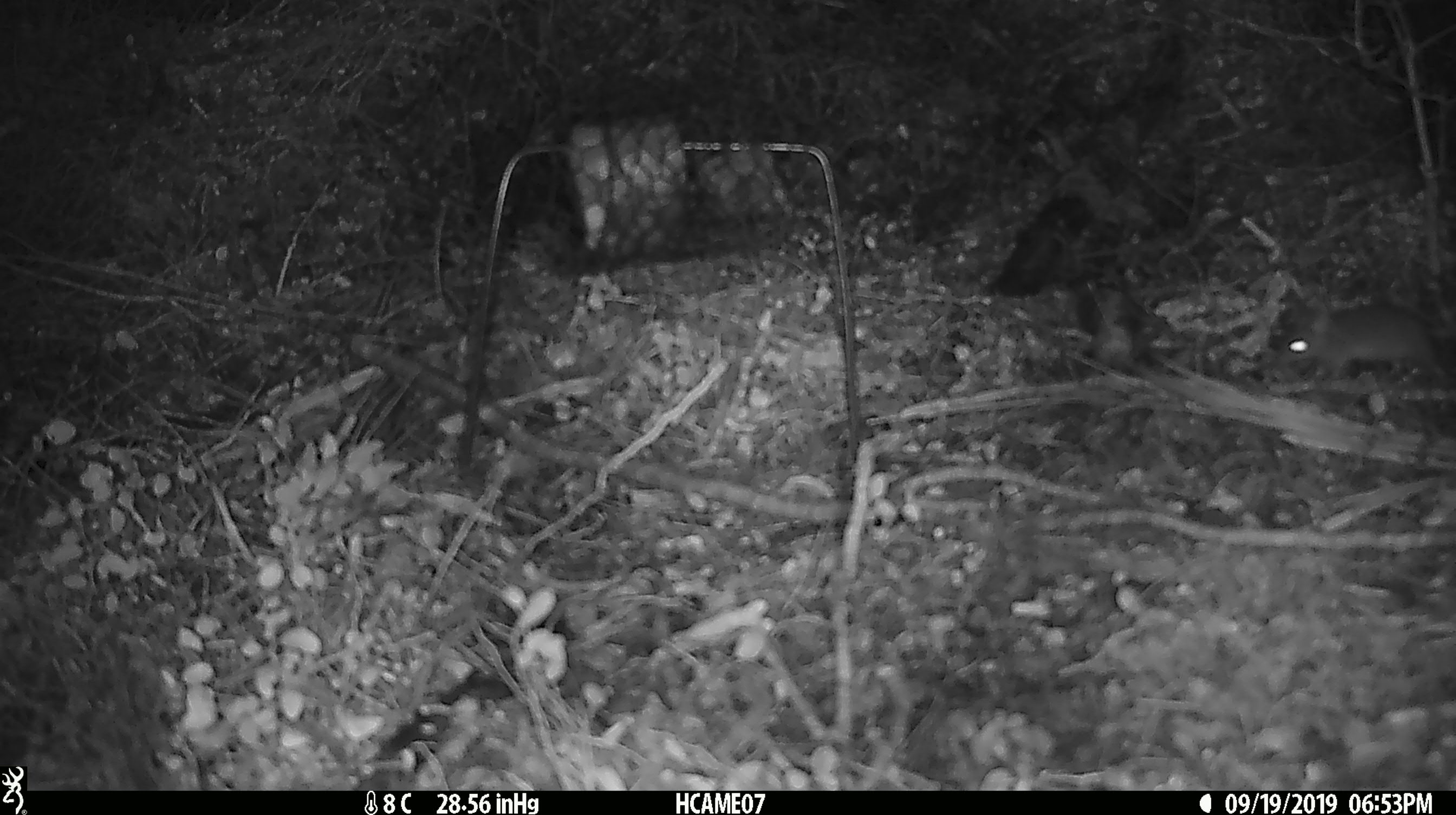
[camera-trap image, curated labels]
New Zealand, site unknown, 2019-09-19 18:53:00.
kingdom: Animalia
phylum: Chordata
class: Mammalia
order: Rodentia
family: Muridae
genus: Mus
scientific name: Mus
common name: mouse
Mouse (Mus).